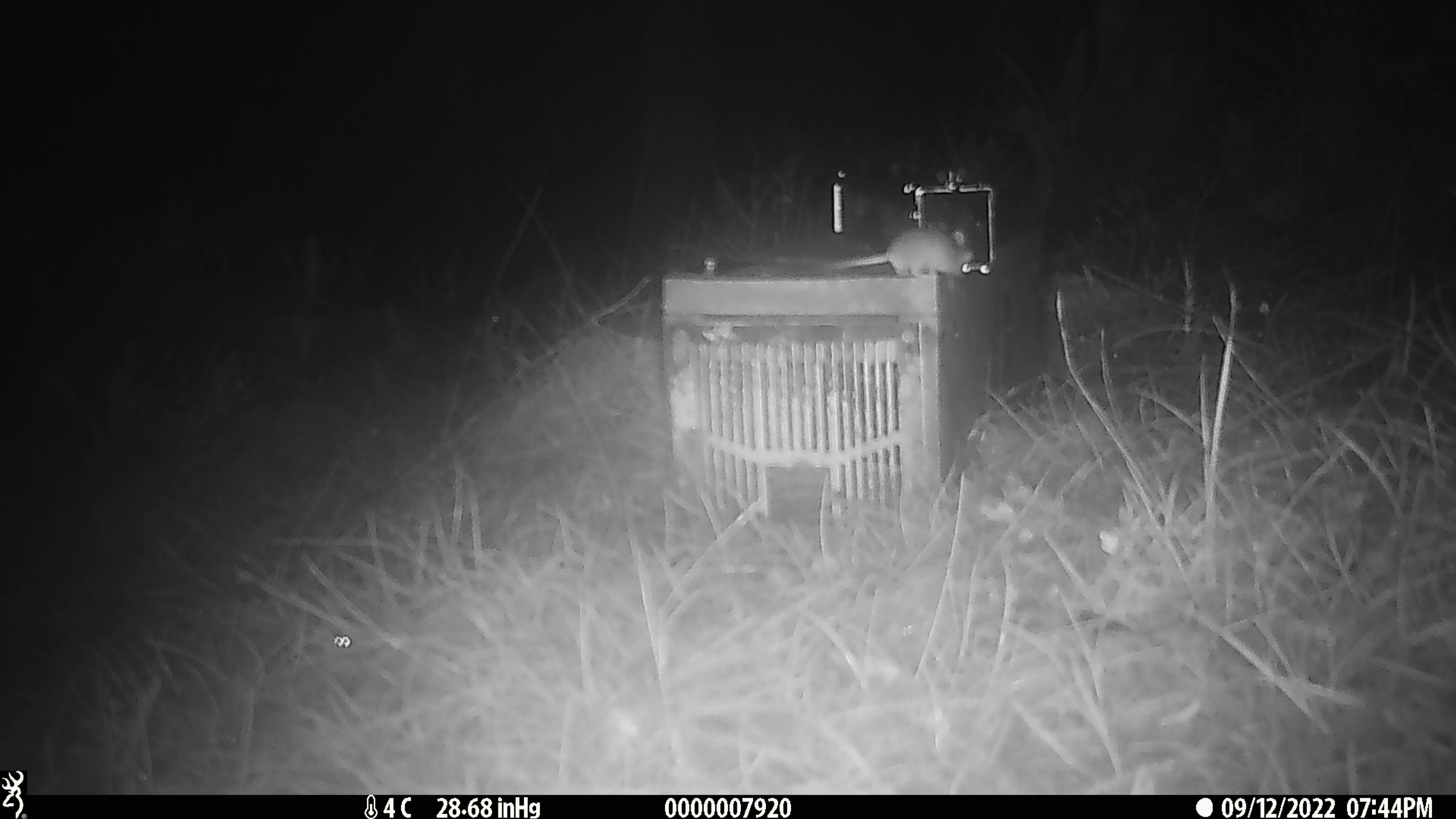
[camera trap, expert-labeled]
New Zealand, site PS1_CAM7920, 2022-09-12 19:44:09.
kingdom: Animalia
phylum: Chordata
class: Mammalia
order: Rodentia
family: Muridae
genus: Mus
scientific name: Mus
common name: mouse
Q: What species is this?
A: Mouse (Mus).